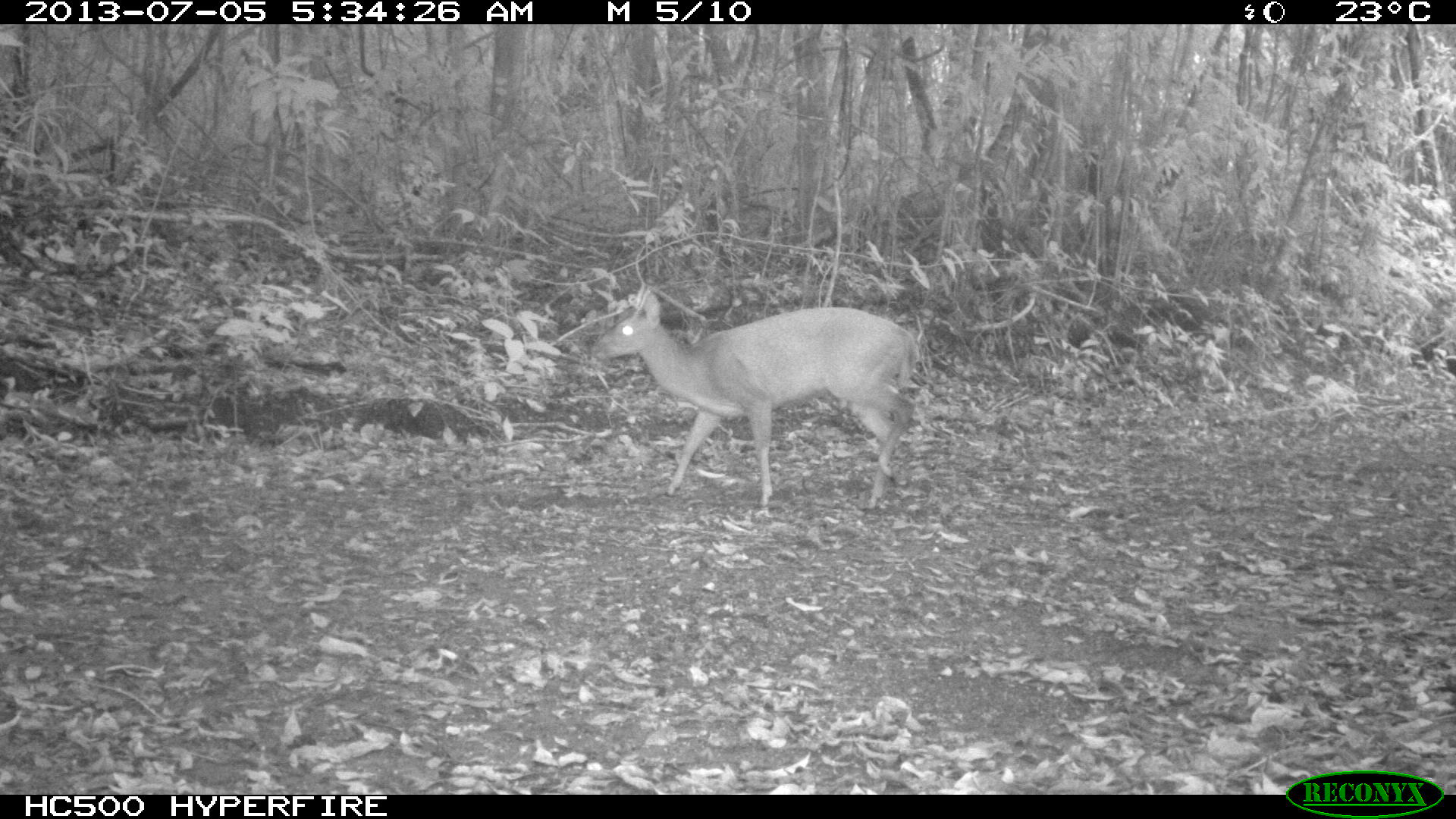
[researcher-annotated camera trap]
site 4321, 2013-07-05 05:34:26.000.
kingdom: Animalia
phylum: Chordata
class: Mammalia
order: Artiodactyla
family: Cervidae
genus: Mazama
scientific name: Mazama temama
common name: central american red brocket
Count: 1.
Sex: male.